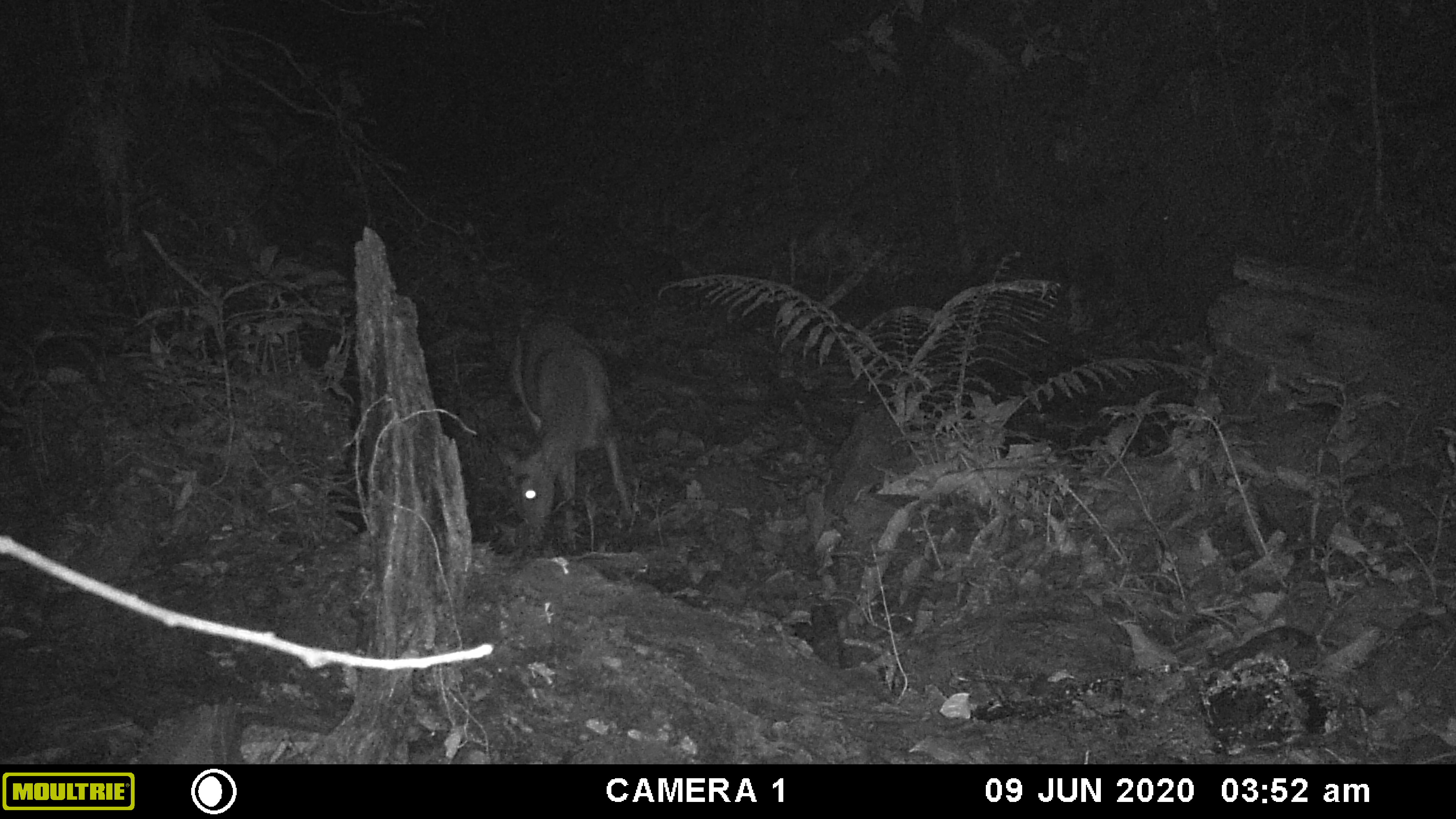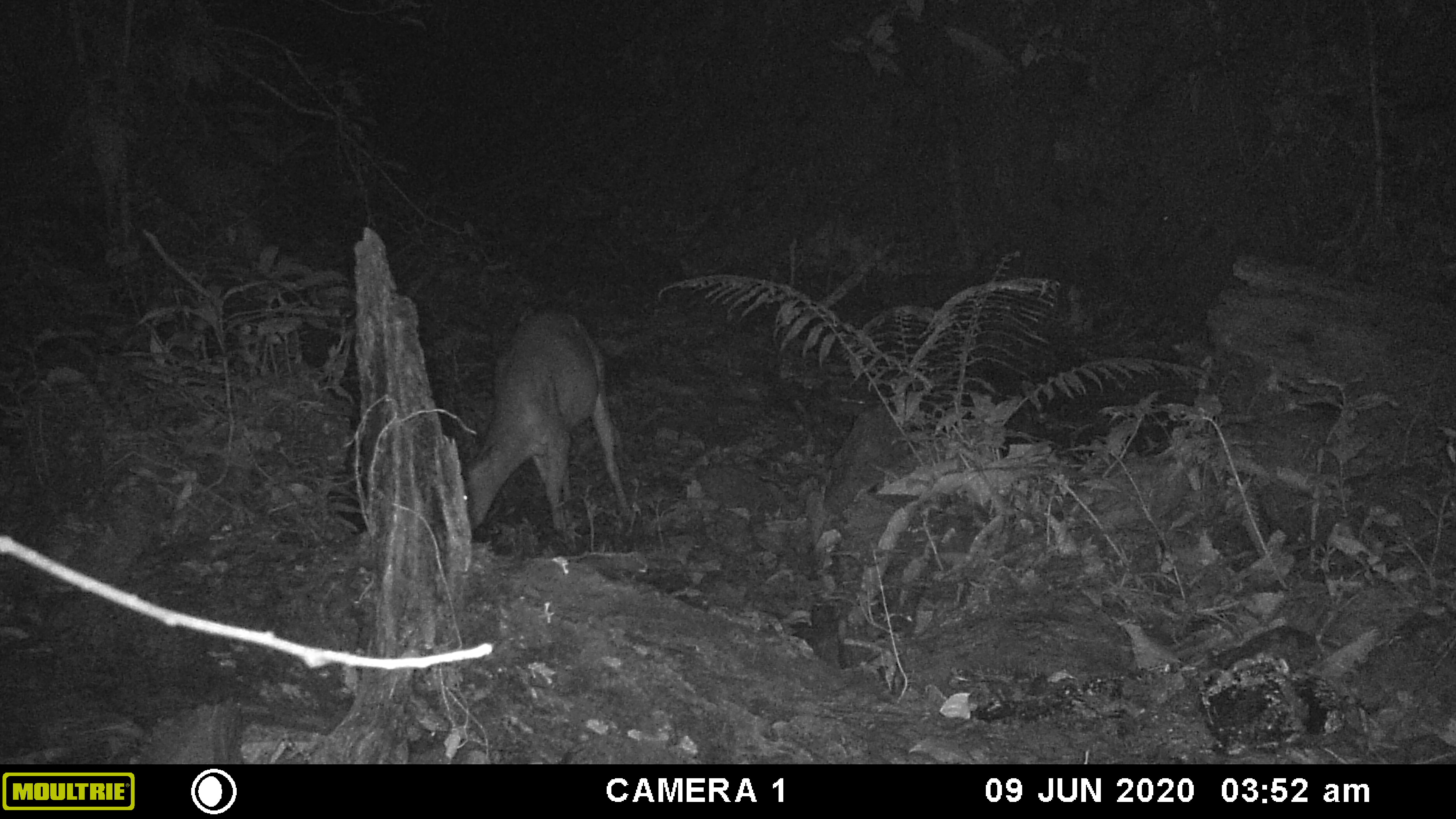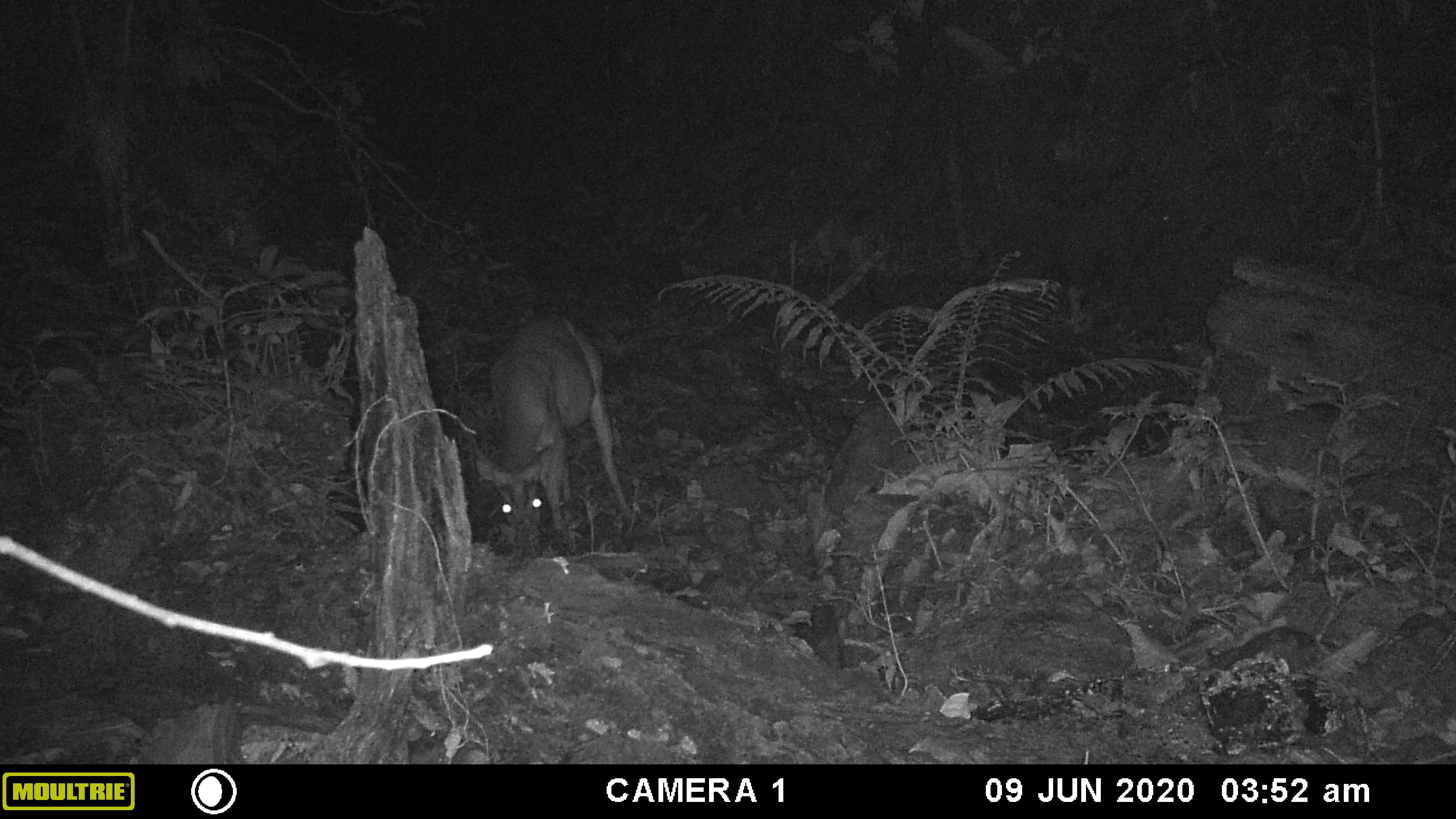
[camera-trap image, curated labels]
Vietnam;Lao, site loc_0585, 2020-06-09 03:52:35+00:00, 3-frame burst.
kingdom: Animalia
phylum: Chordata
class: Mammalia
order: Artiodactyla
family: Cervidae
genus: Muntiacus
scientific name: Muntiacus muntjak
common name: red muntjac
Red muntjac (Muntiacus muntjak). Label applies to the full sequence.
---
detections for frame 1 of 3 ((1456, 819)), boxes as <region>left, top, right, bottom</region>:
red muntjac: <region>495, 313, 635, 542</region>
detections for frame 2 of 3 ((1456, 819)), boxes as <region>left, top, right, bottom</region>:
red muntjac: <region>464, 308, 633, 543</region>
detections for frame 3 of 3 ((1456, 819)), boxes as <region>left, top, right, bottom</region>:
red muntjac: <region>473, 306, 635, 555</region>